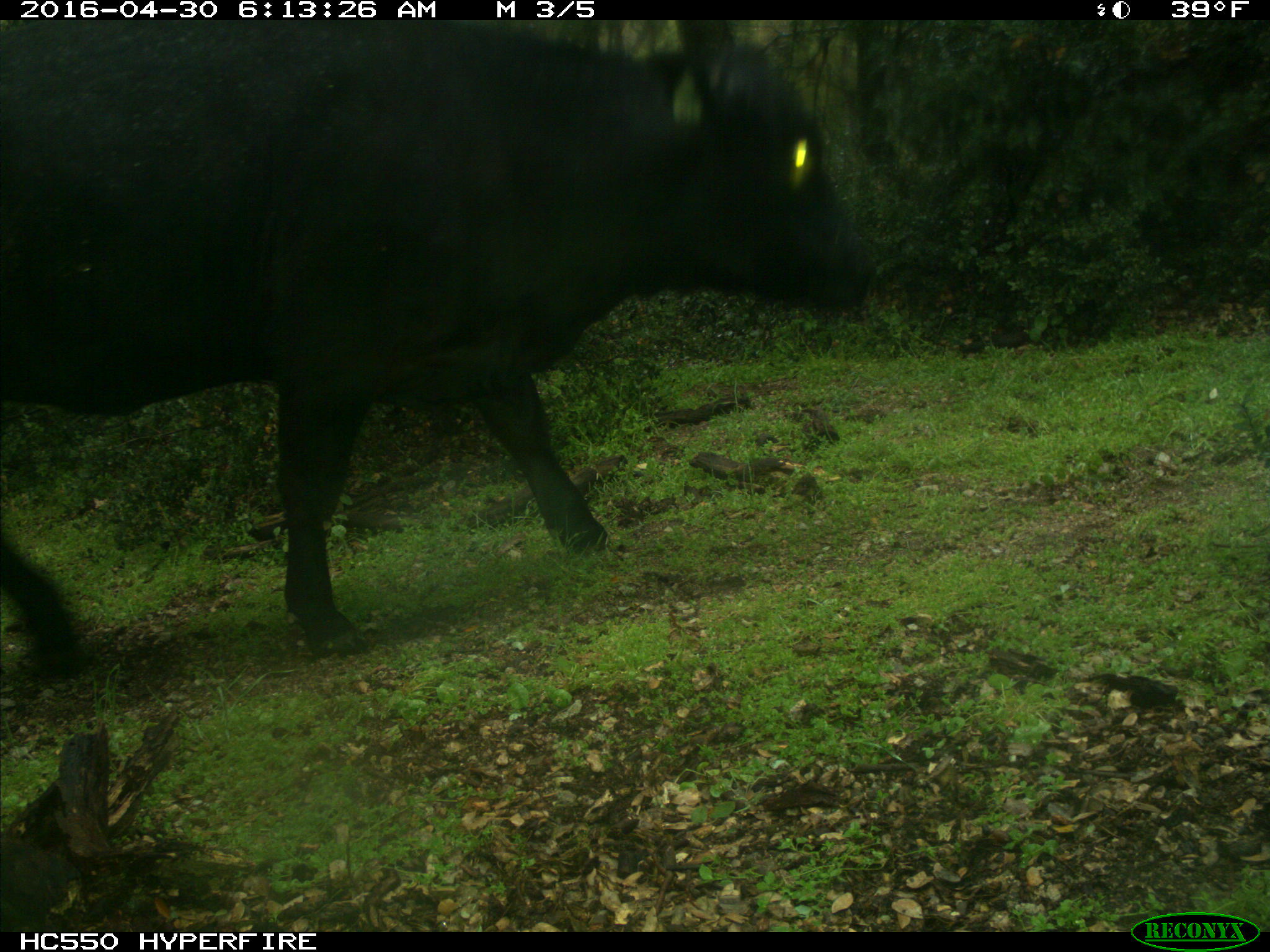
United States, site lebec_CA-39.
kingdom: Animalia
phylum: Chordata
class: Mammalia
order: Artiodactyla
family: Bovidae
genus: Bos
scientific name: Bos taurus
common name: domestic cow